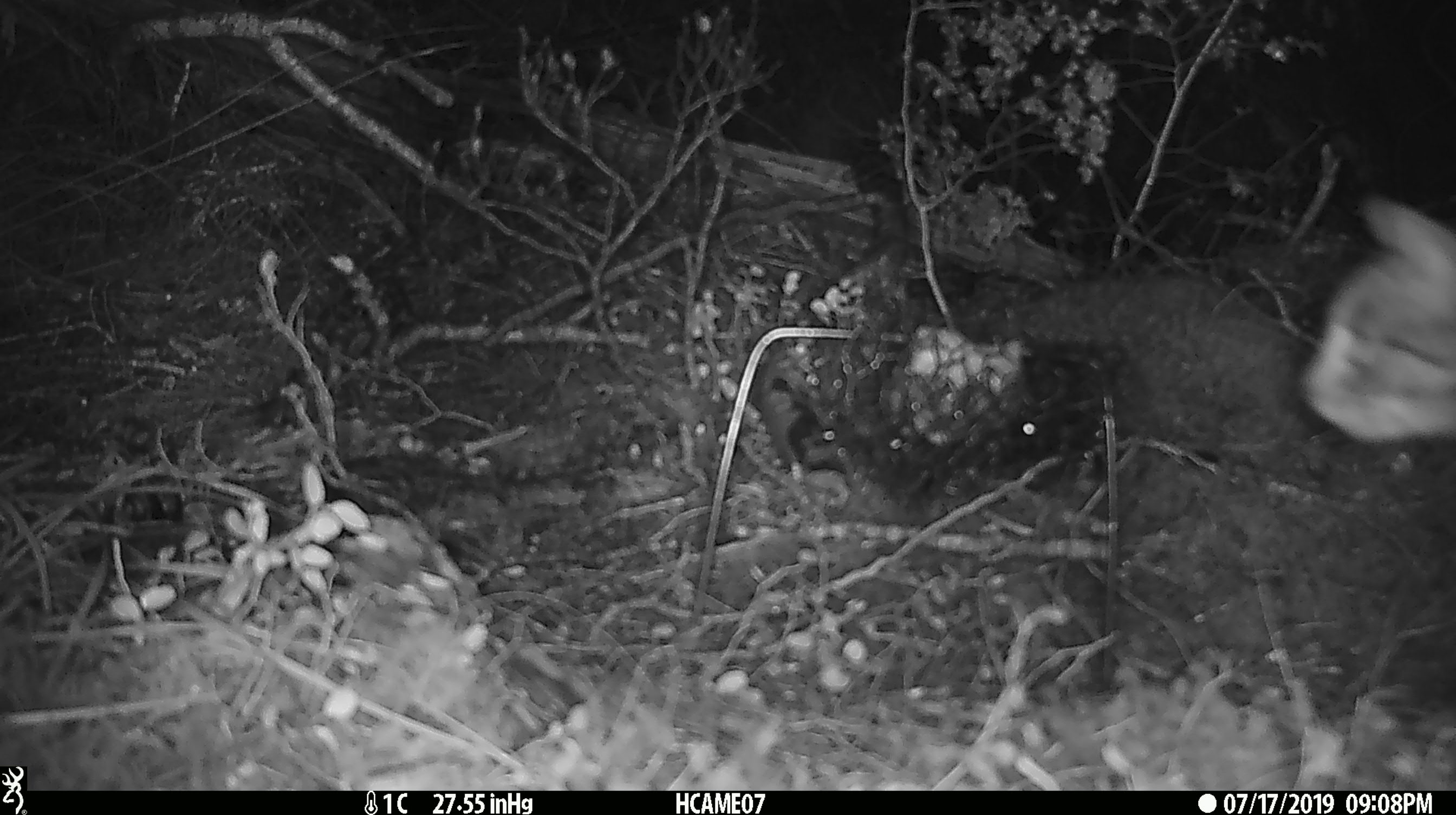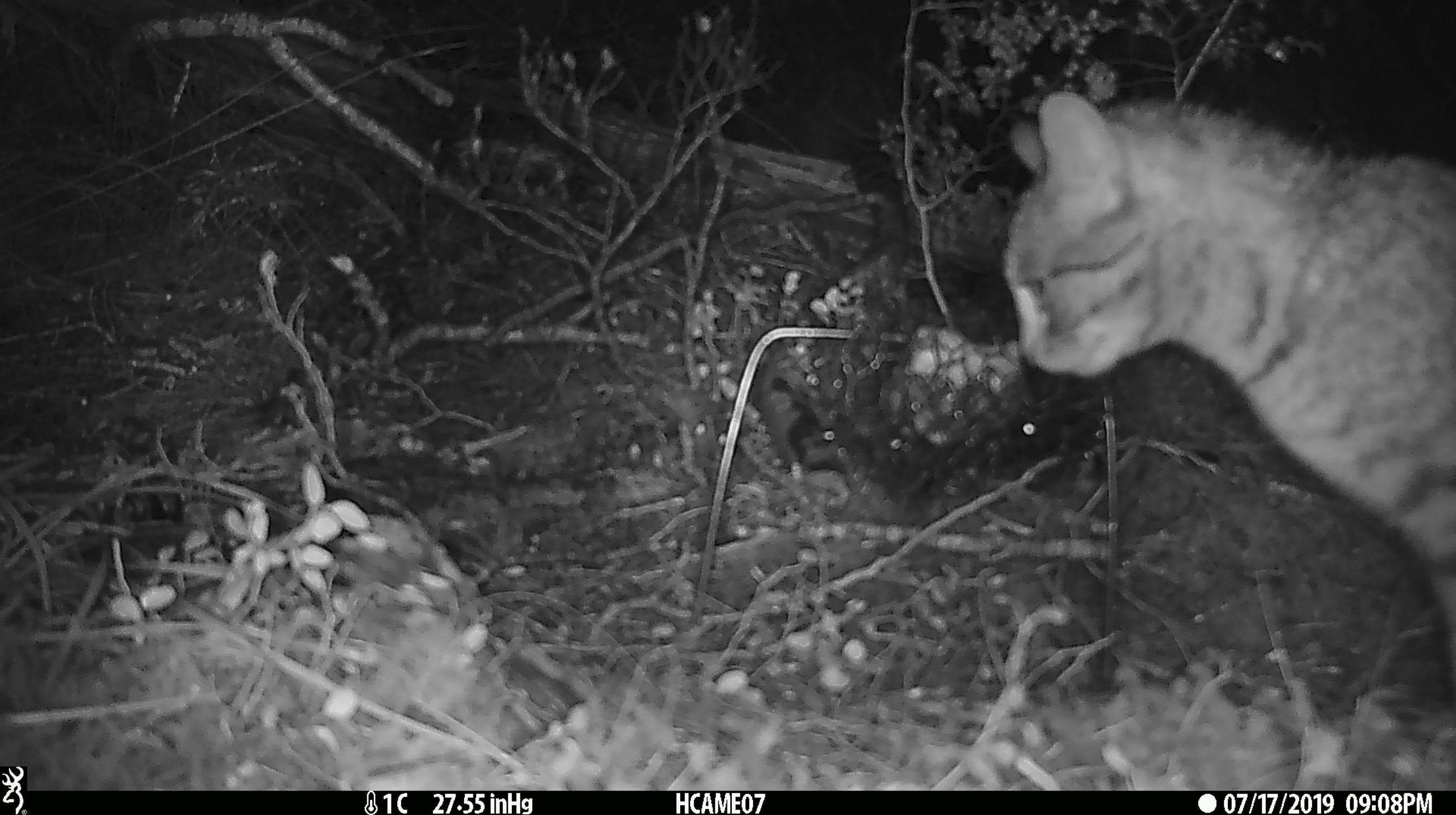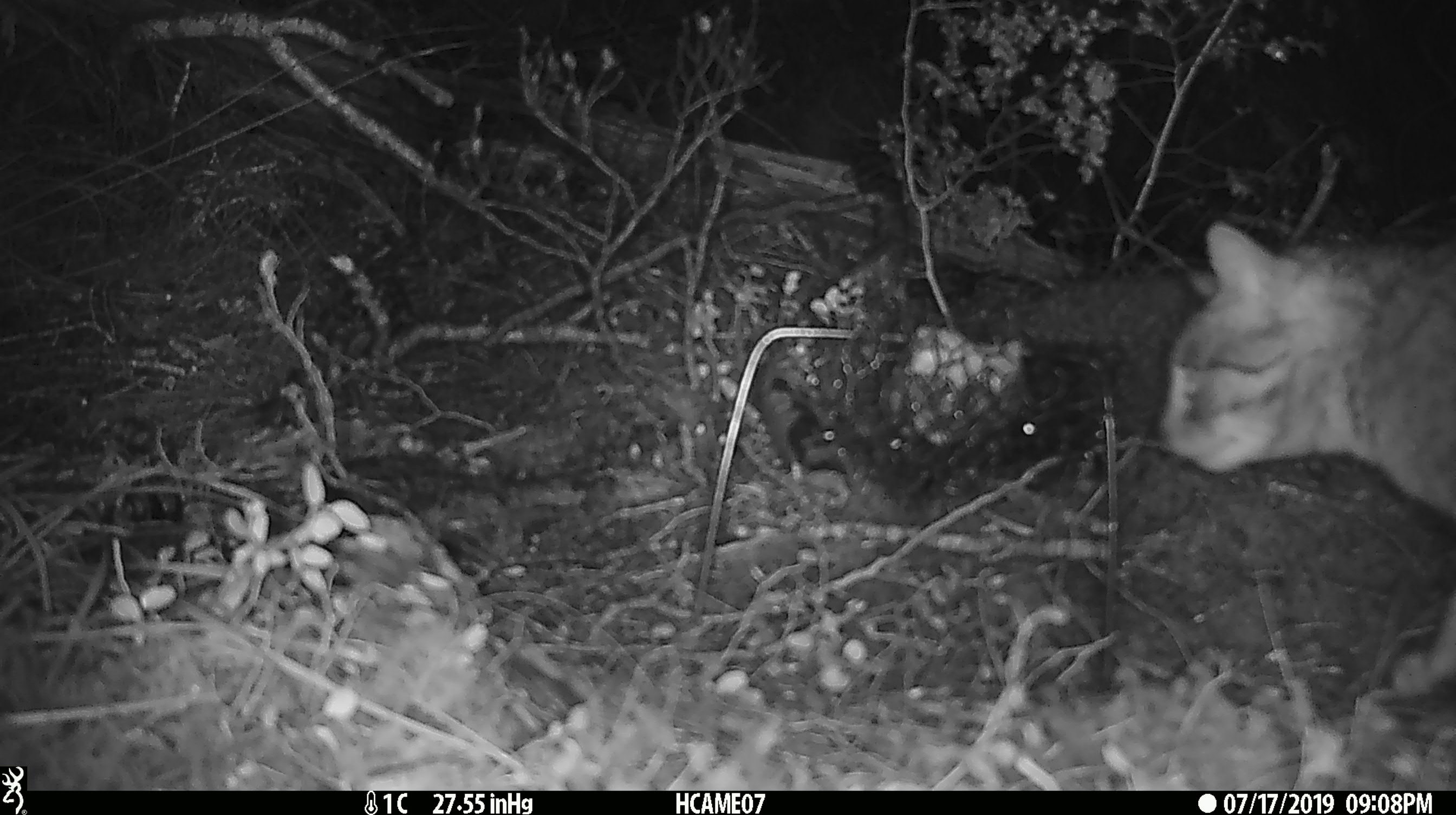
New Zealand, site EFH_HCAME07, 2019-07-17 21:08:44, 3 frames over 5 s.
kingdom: Animalia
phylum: Chordata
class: Mammalia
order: Carnivora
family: Felidae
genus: Felis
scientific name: Felis catus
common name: domestic cat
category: cat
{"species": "cat (domestic cat) (Felis catus)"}